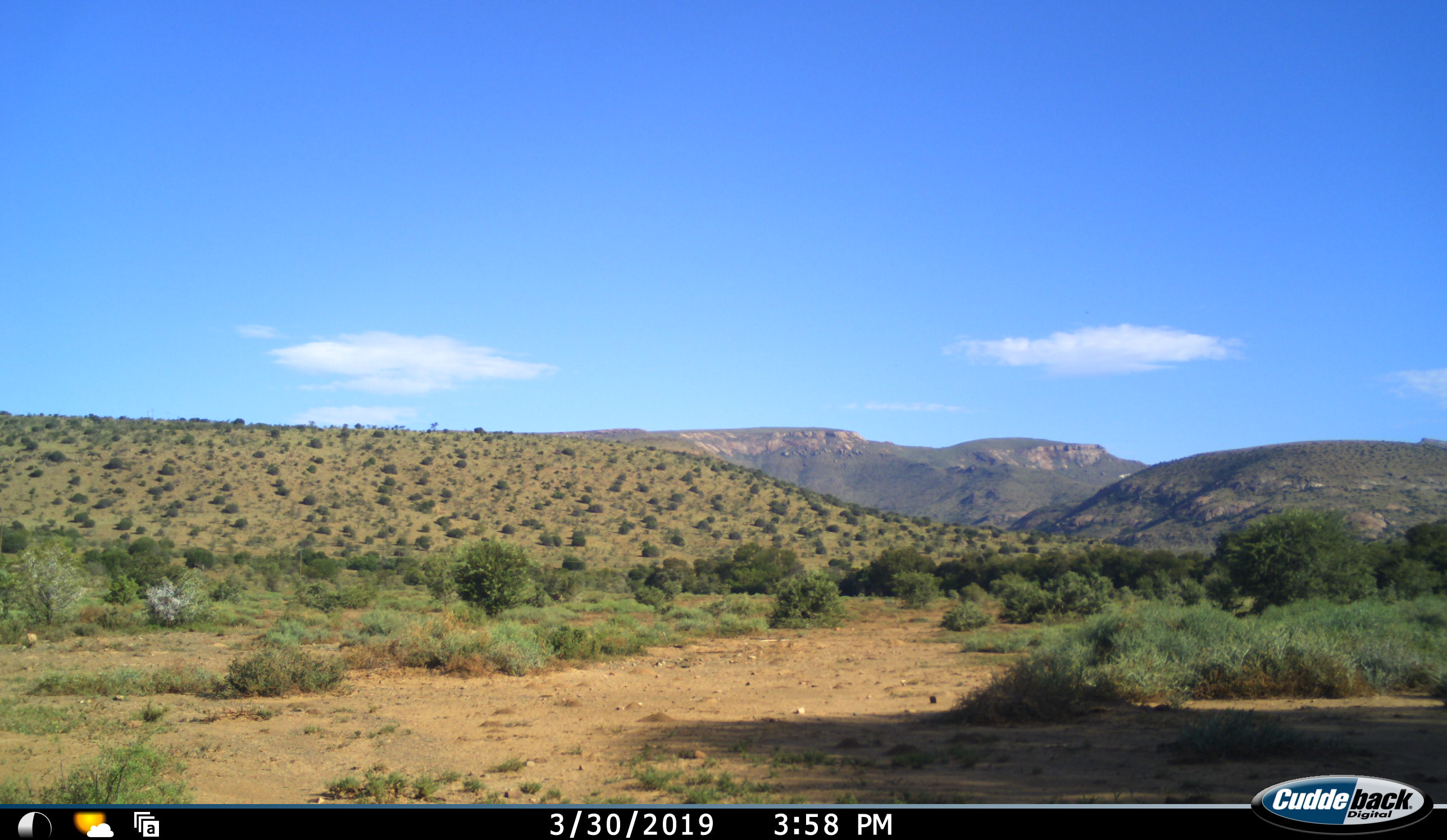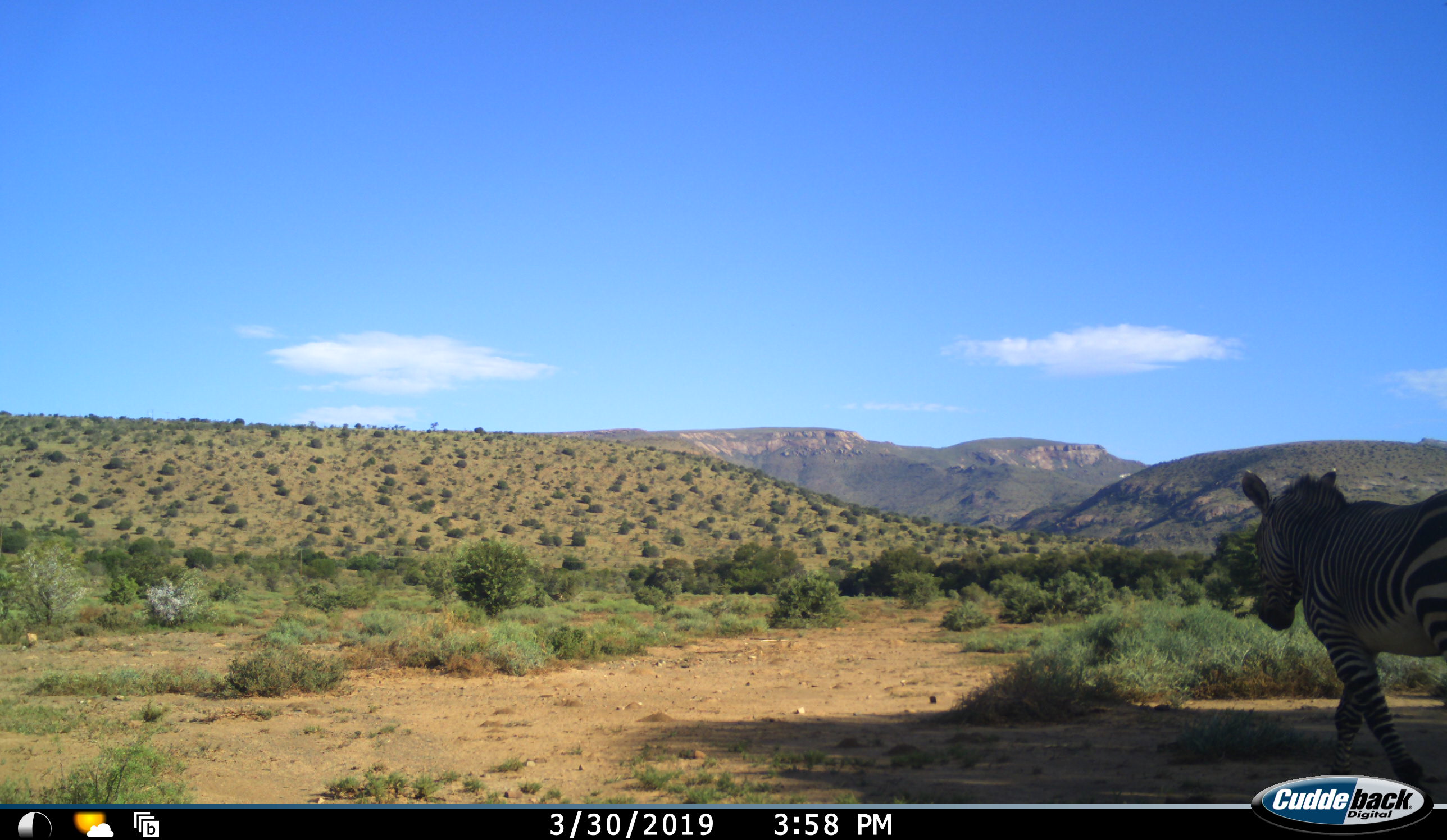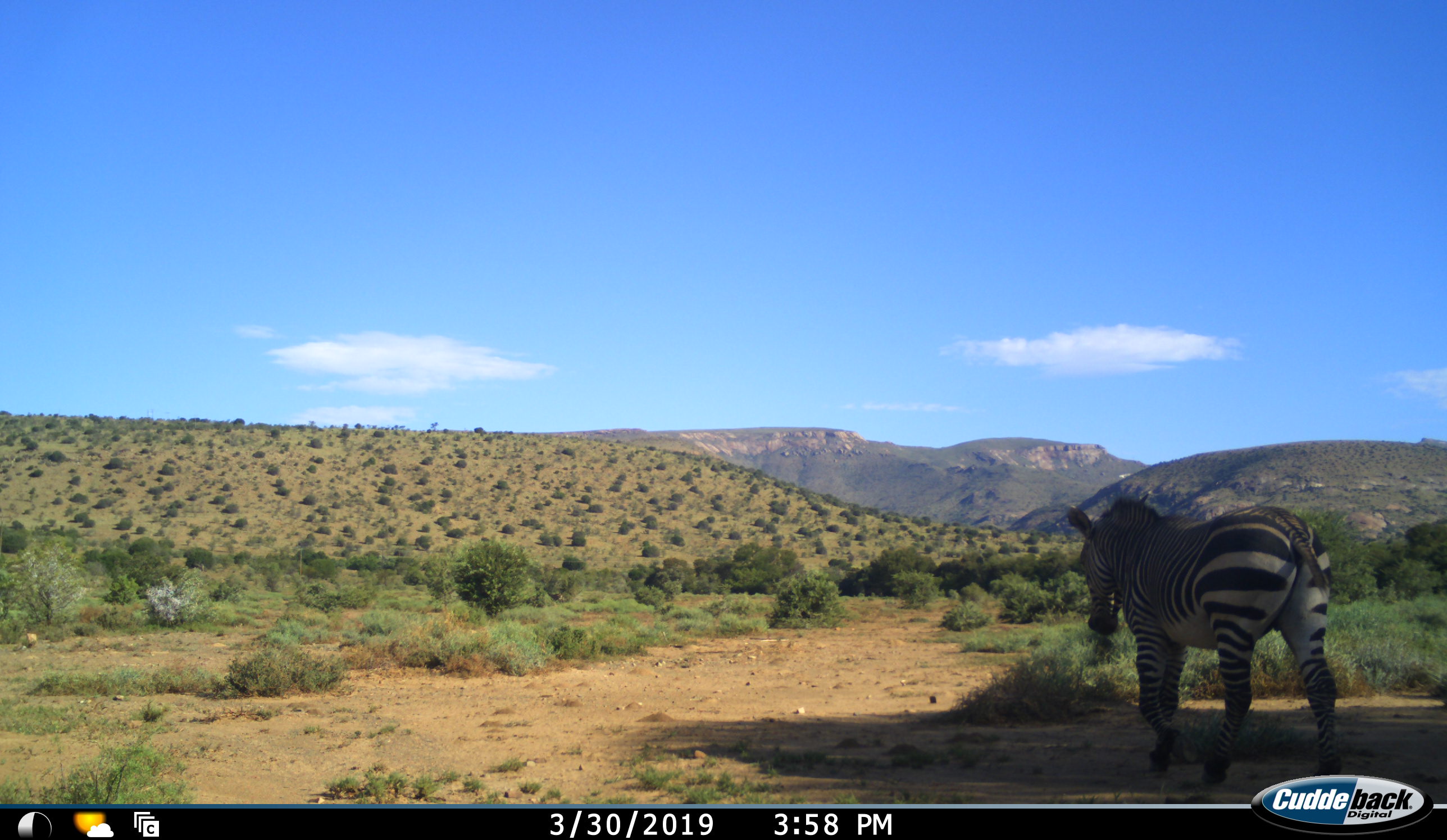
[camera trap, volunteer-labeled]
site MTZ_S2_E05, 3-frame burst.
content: unidentified animal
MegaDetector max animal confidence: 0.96